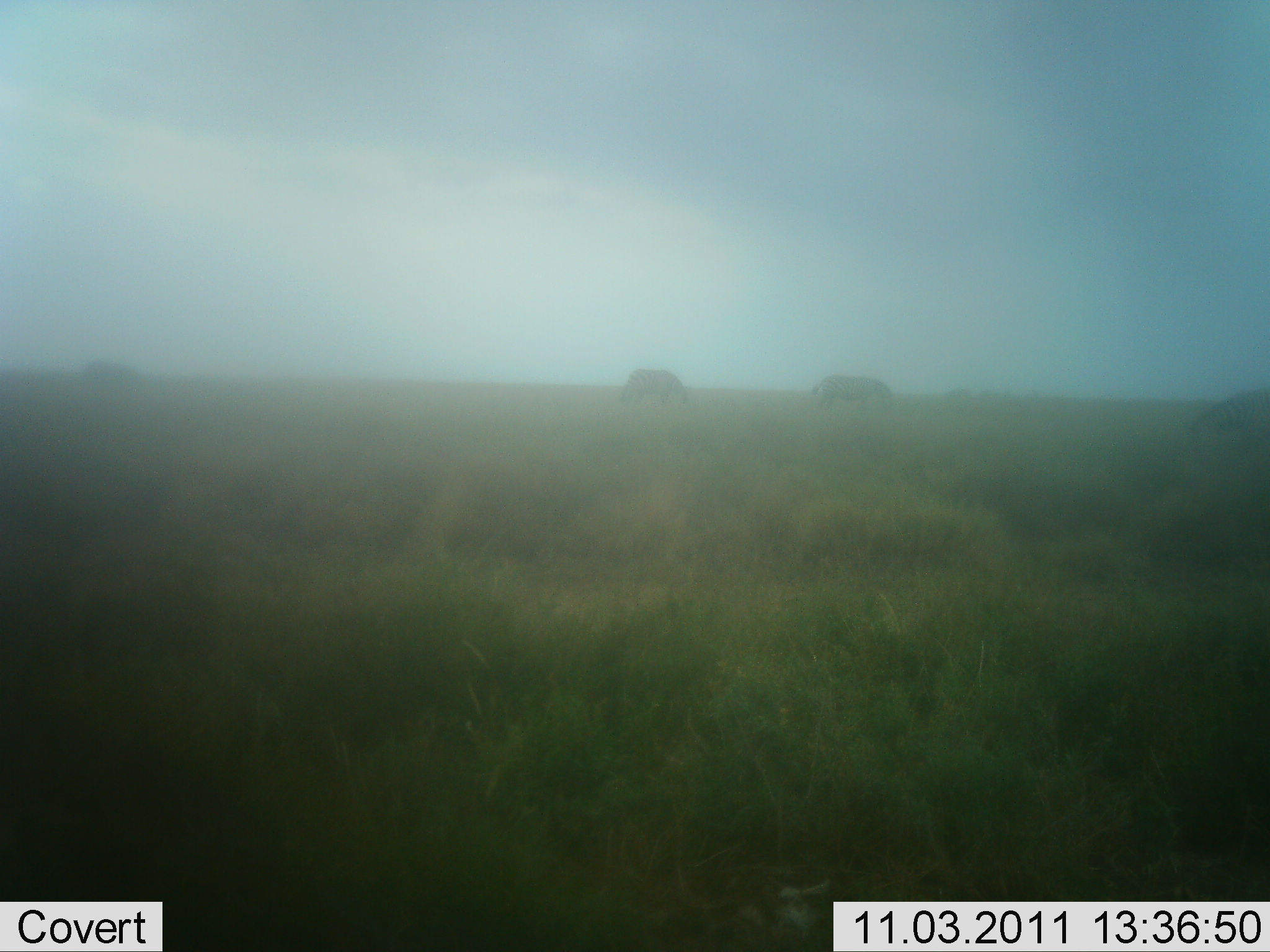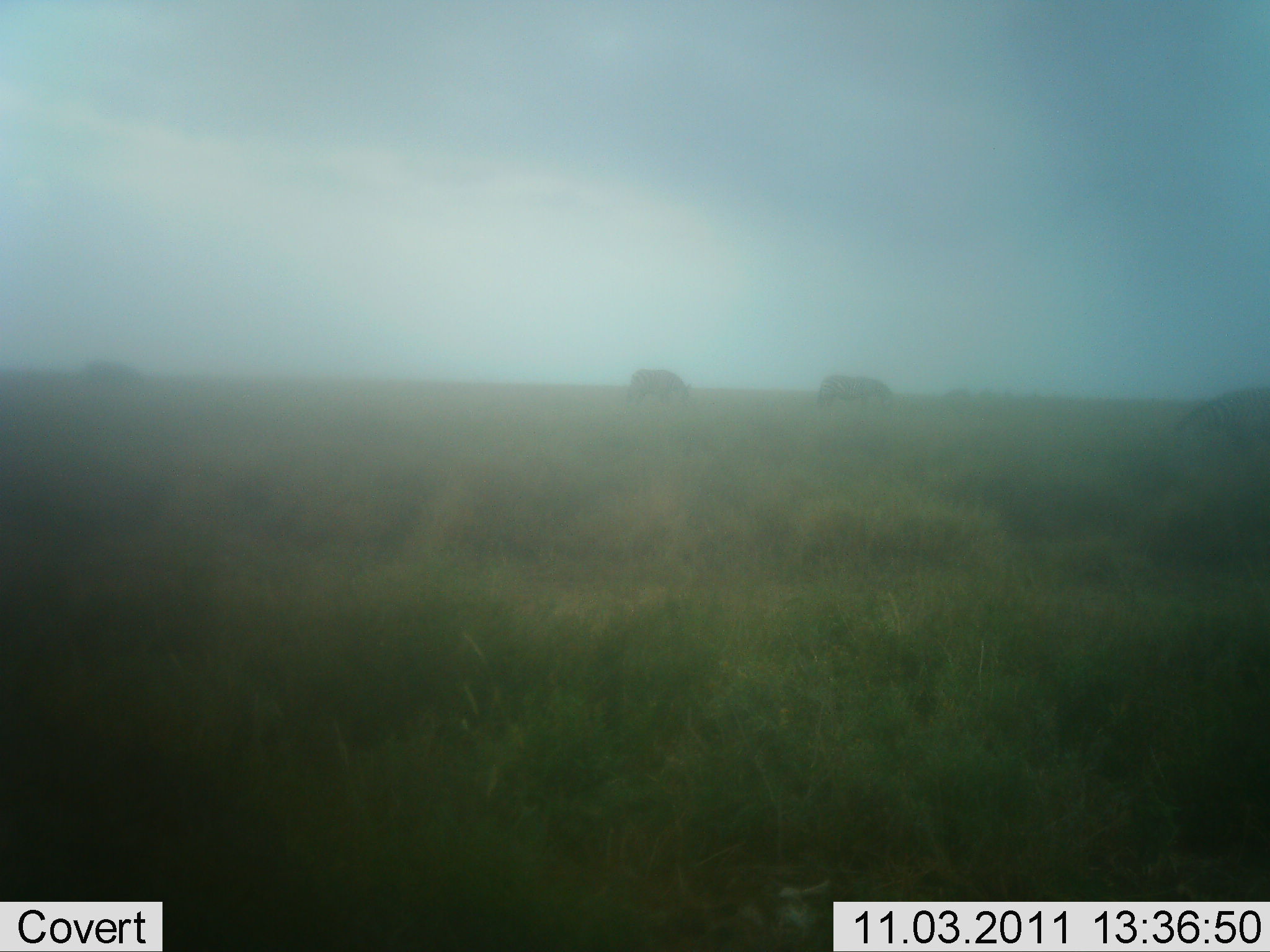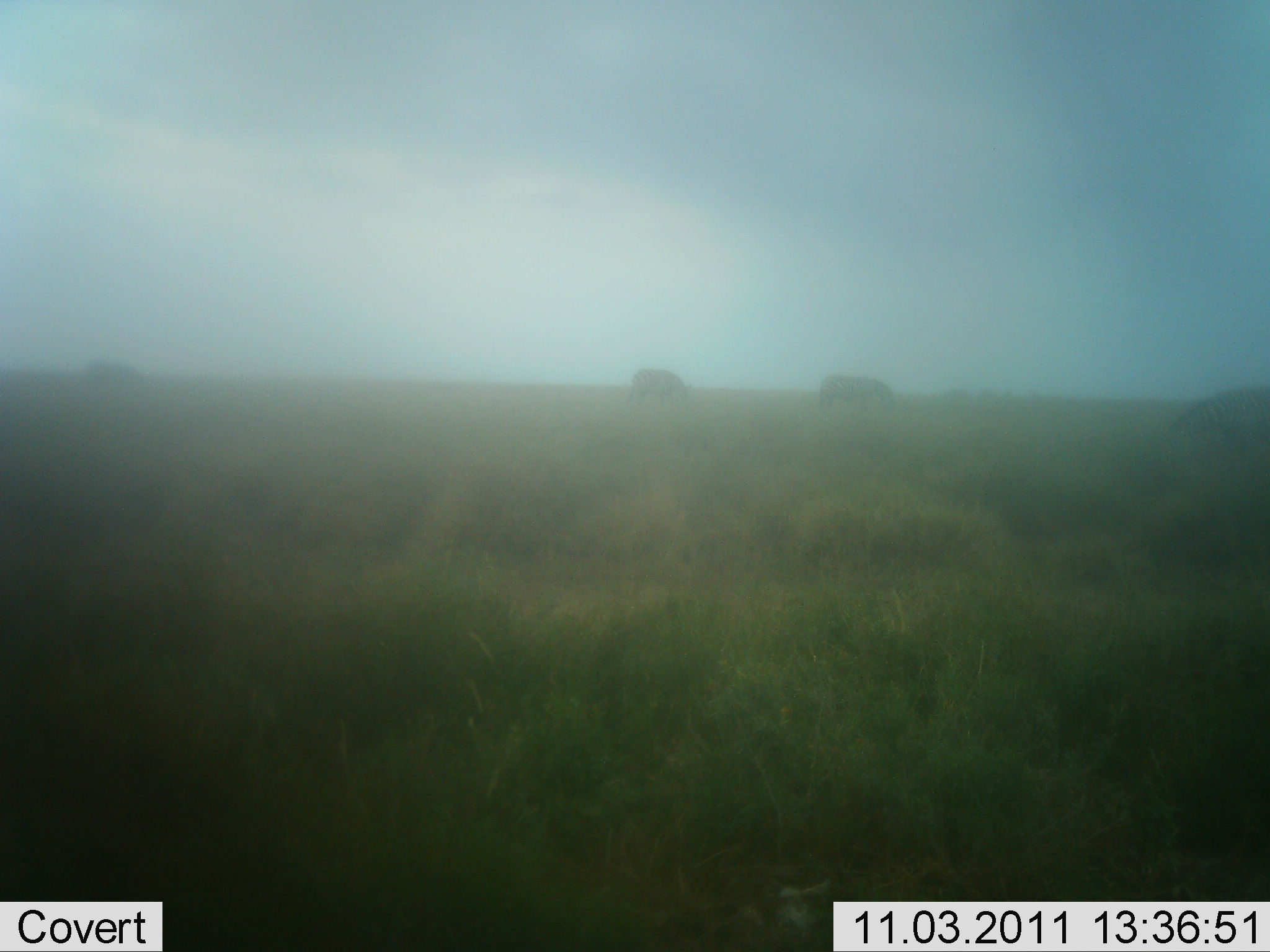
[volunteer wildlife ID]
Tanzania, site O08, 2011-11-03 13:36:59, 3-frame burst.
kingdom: Animalia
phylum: Chordata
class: Mammalia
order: Perissodactyla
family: Equidae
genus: Equus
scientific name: Equus quagga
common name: plains zebra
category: zebra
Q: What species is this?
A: Zebra (plains zebra) (Equus quagga).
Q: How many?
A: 4.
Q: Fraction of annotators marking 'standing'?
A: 33%.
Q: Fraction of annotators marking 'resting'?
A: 0%.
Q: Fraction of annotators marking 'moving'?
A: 33%.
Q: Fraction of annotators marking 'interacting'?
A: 0%.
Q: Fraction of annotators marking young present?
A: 0%.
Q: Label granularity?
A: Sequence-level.